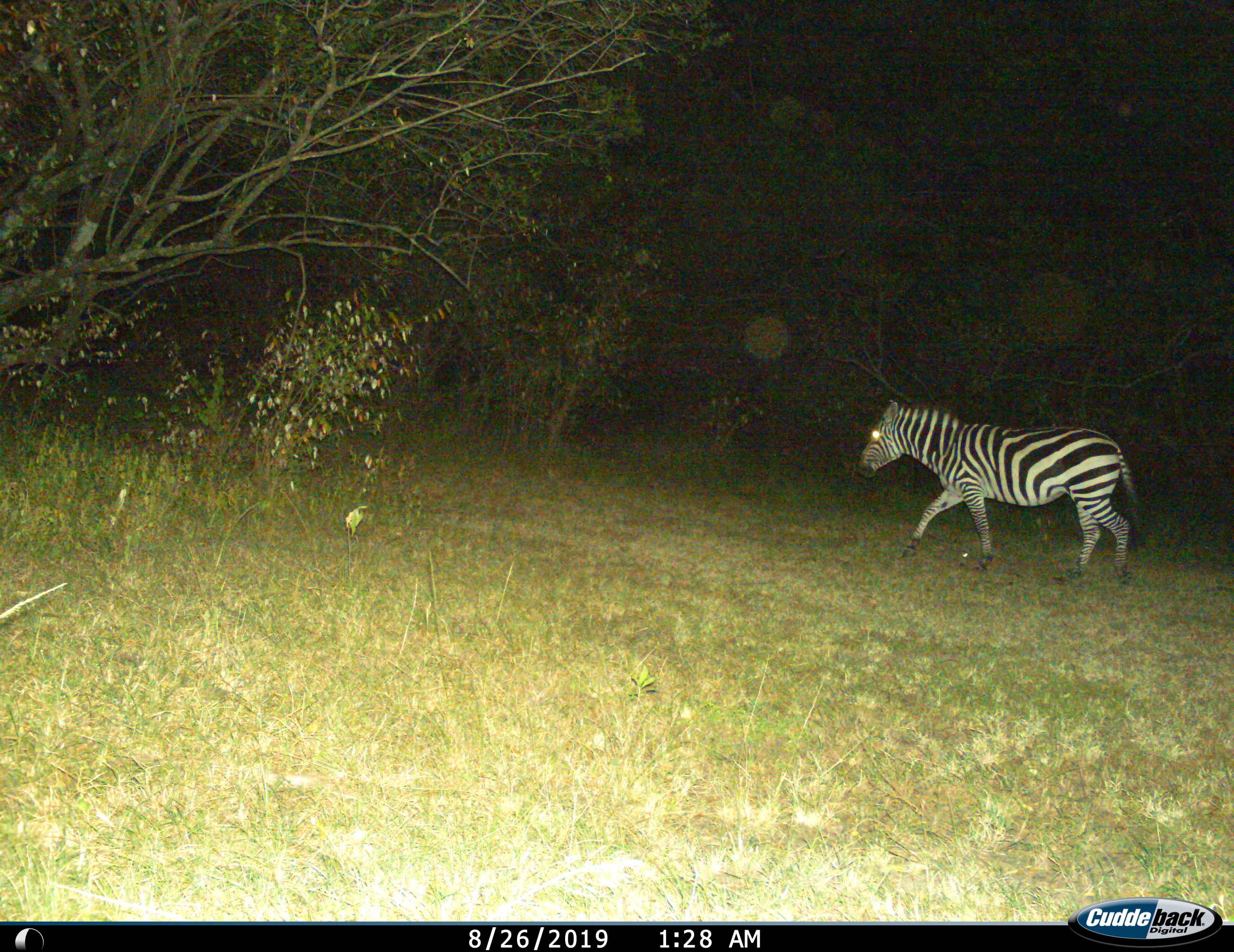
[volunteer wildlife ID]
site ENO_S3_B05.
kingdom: Animalia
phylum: Chordata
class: Mammalia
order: Perissodactyla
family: Equidae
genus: Equus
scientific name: Equus quagga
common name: plains zebra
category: zebraplains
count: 1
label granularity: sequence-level